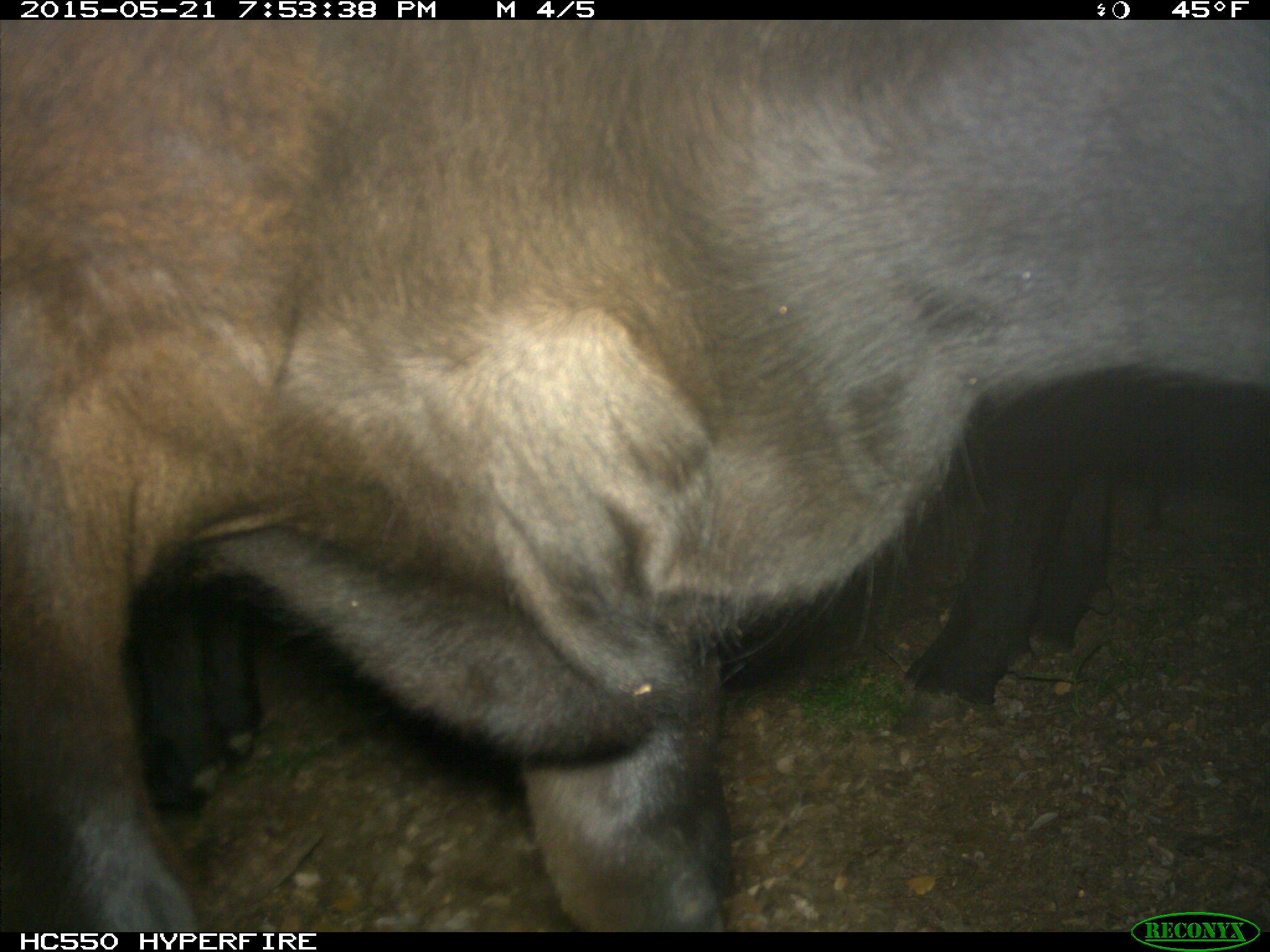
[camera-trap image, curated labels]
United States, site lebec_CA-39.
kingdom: Animalia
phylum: Chordata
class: Mammalia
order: Artiodactyla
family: Bovidae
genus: Bos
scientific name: Bos taurus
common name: domestic cow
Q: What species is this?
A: Bos taurus (domestic cow).